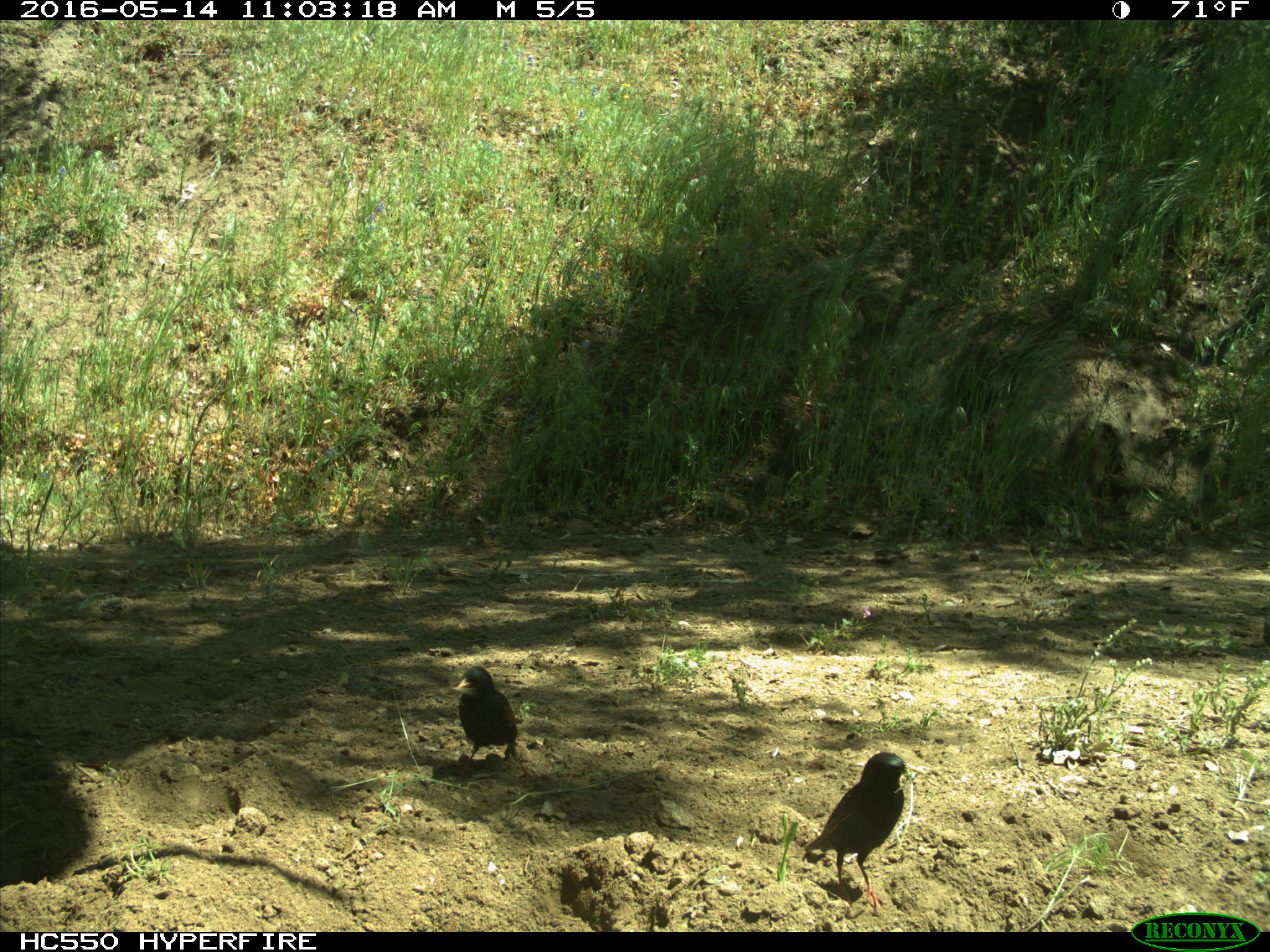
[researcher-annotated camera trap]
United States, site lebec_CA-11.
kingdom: Animalia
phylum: Chordata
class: Aves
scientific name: Aves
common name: birds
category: unidentified bird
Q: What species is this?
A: Unidentified bird (birds) (Aves).